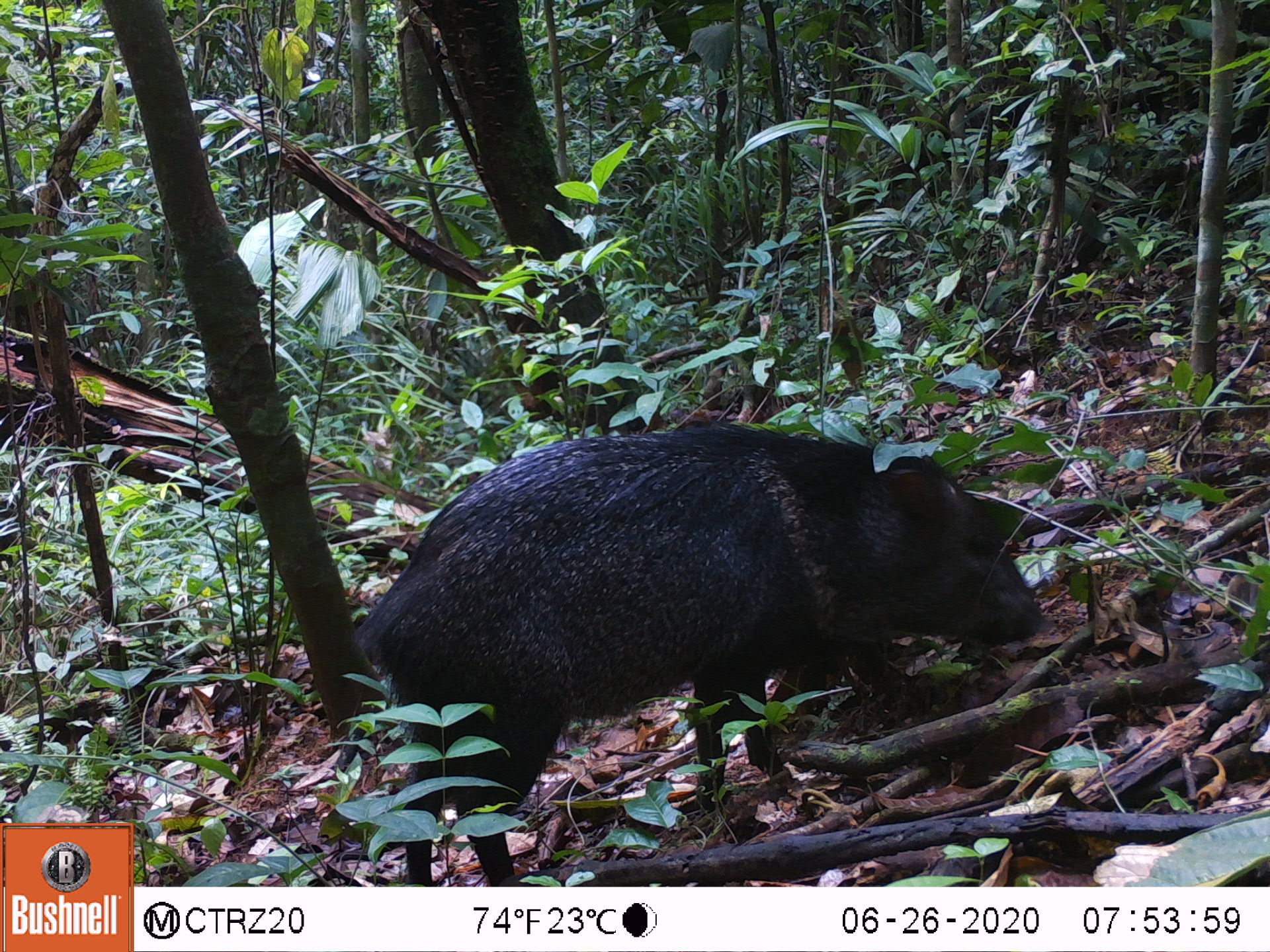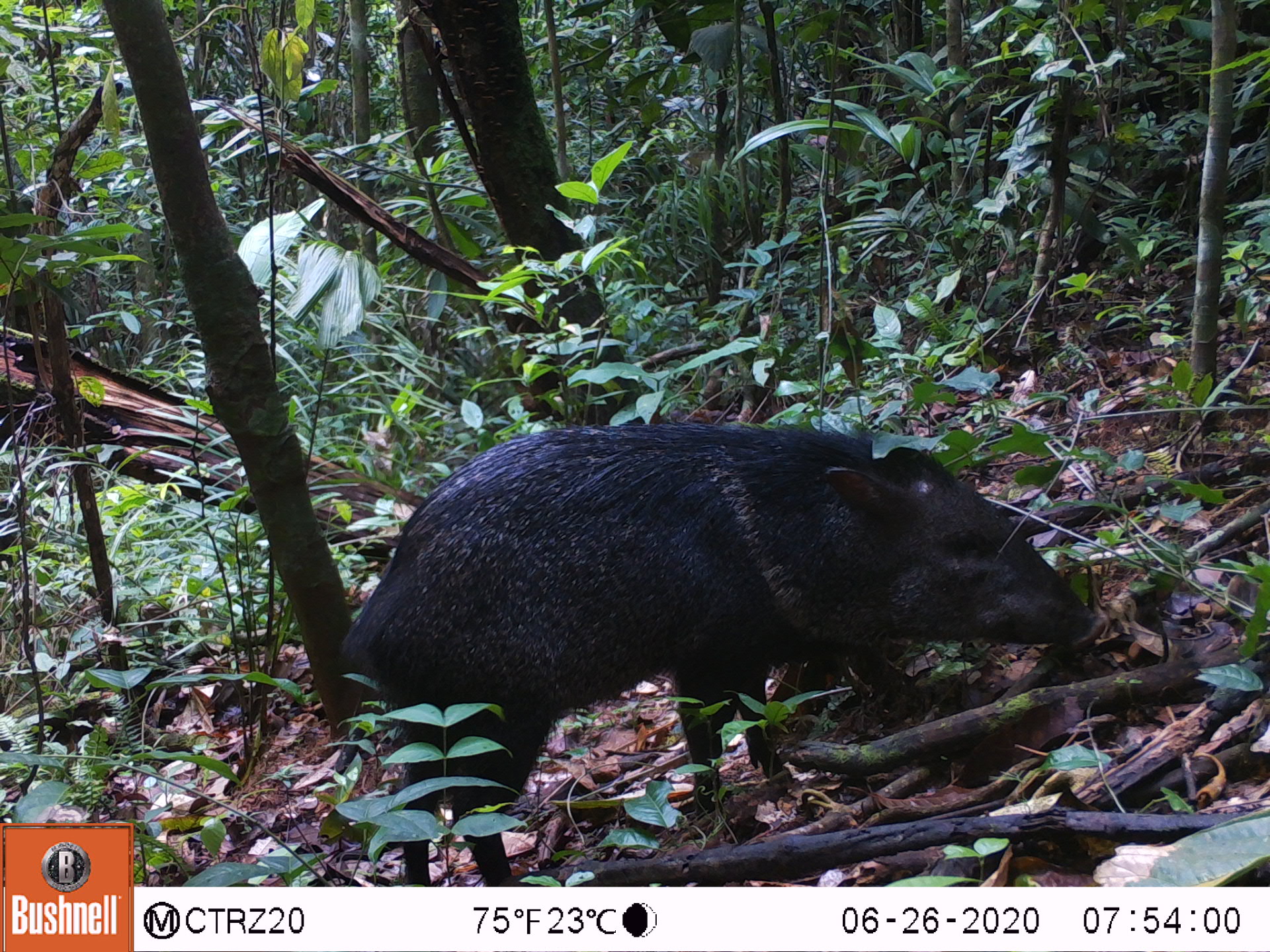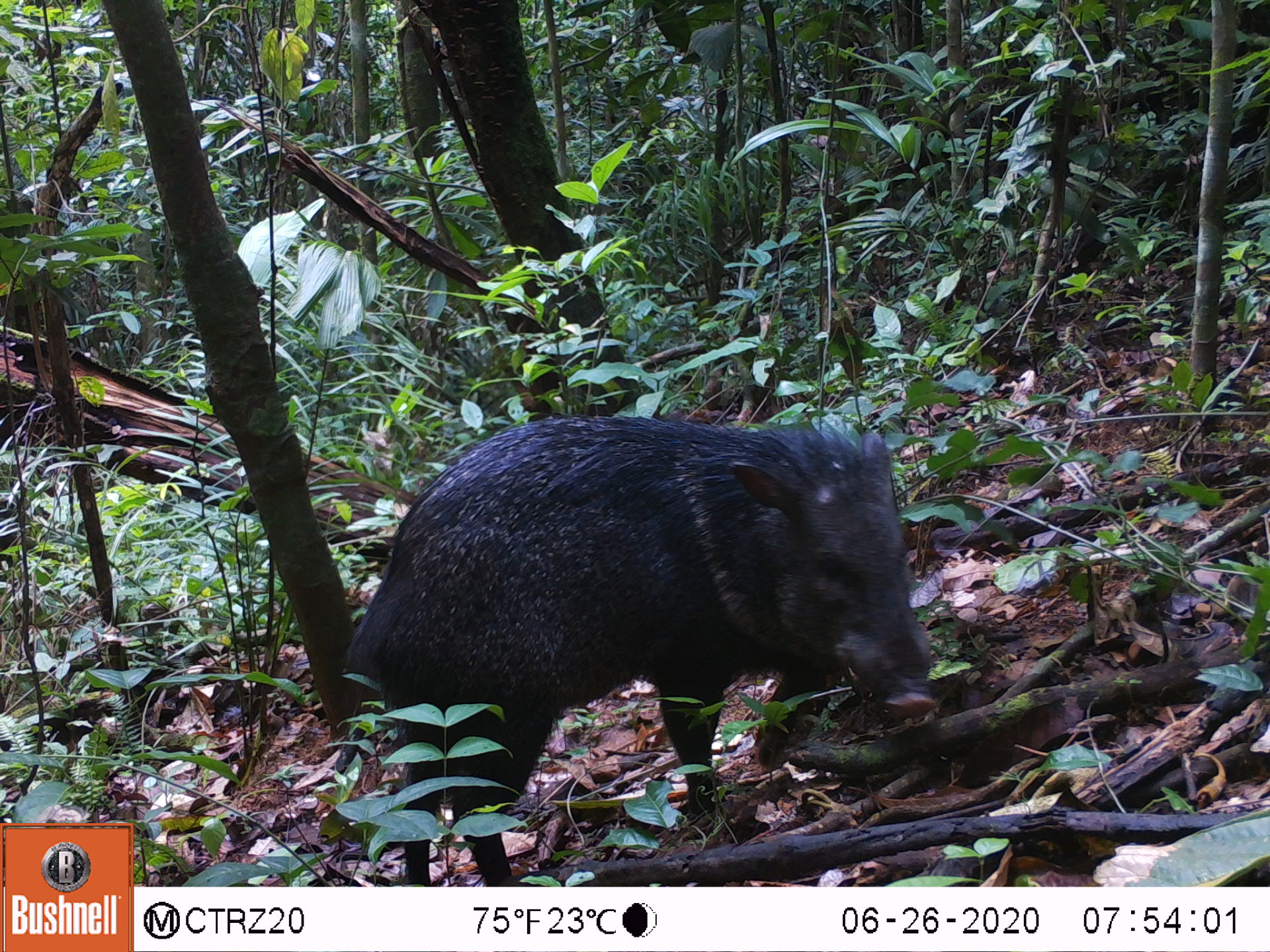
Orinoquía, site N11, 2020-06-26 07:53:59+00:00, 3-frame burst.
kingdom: Animalia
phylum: Chordata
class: Mammalia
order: Artiodactyla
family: Tayassuidae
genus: Pecari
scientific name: Pecari tajacu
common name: collared peccary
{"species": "collared peccary (Pecari tajacu)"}